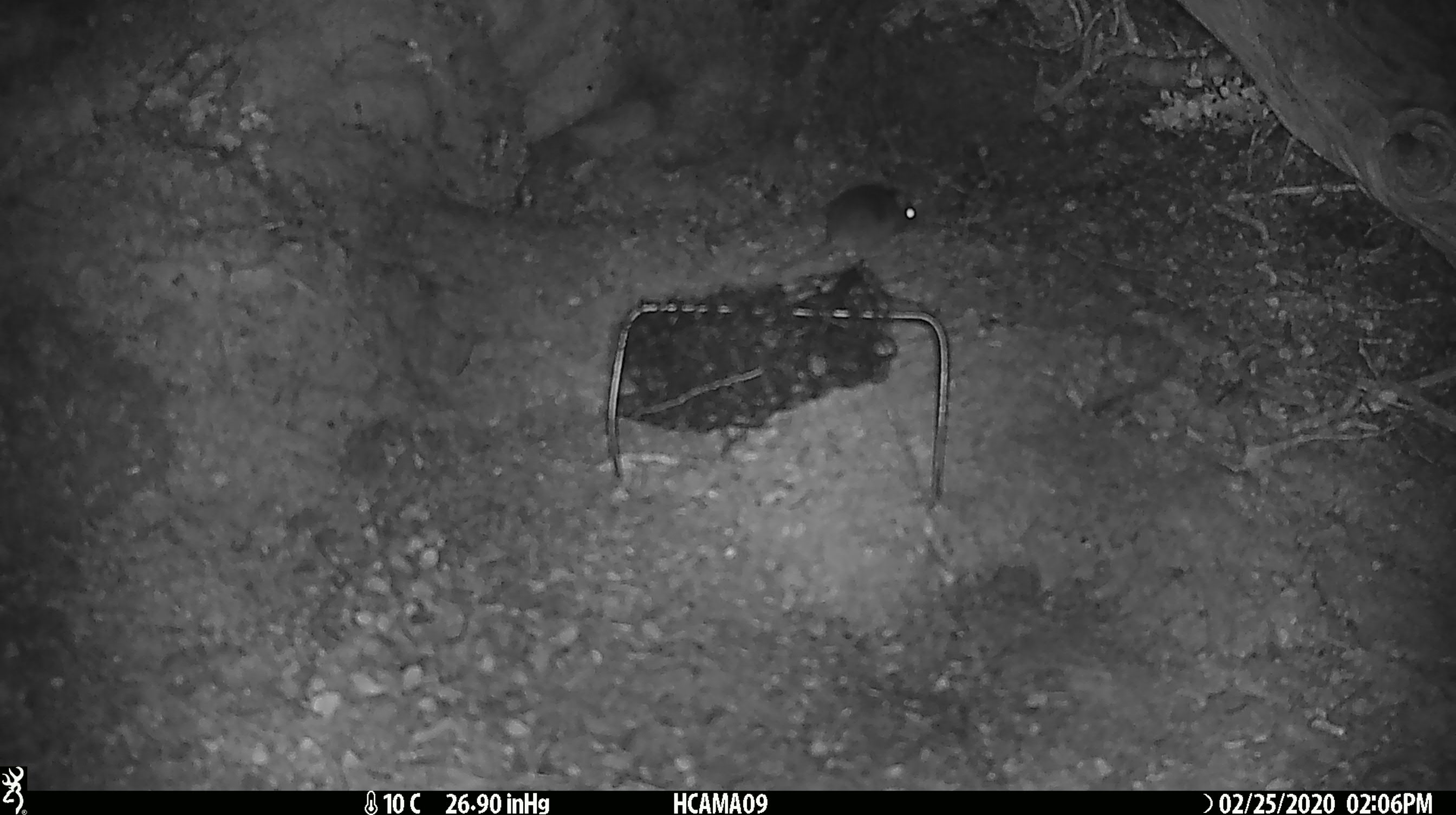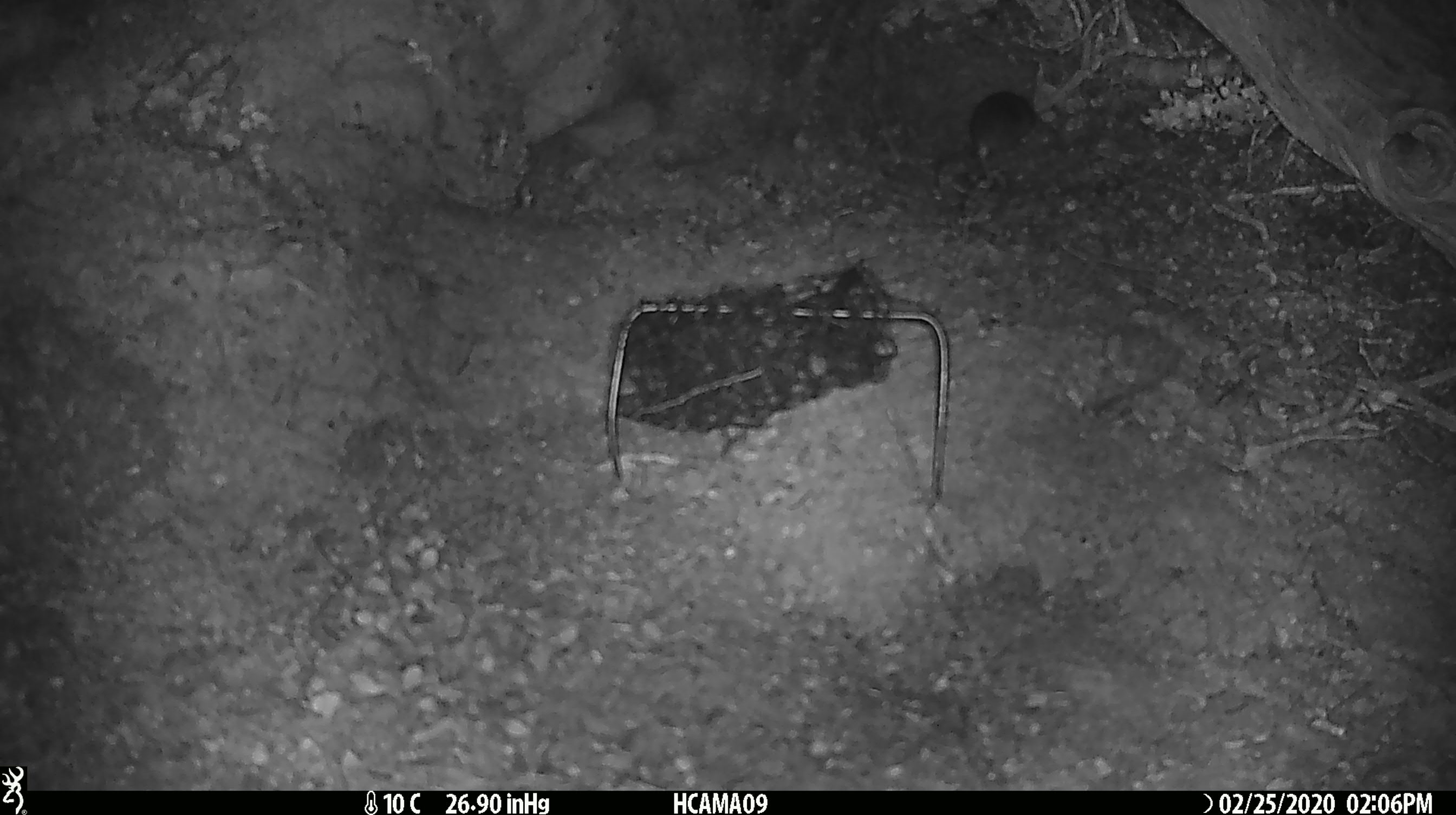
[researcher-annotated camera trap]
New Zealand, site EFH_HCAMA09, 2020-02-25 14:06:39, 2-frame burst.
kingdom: Animalia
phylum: Chordata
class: Mammalia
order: Rodentia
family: Muridae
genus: Mus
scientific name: Mus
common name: mouse